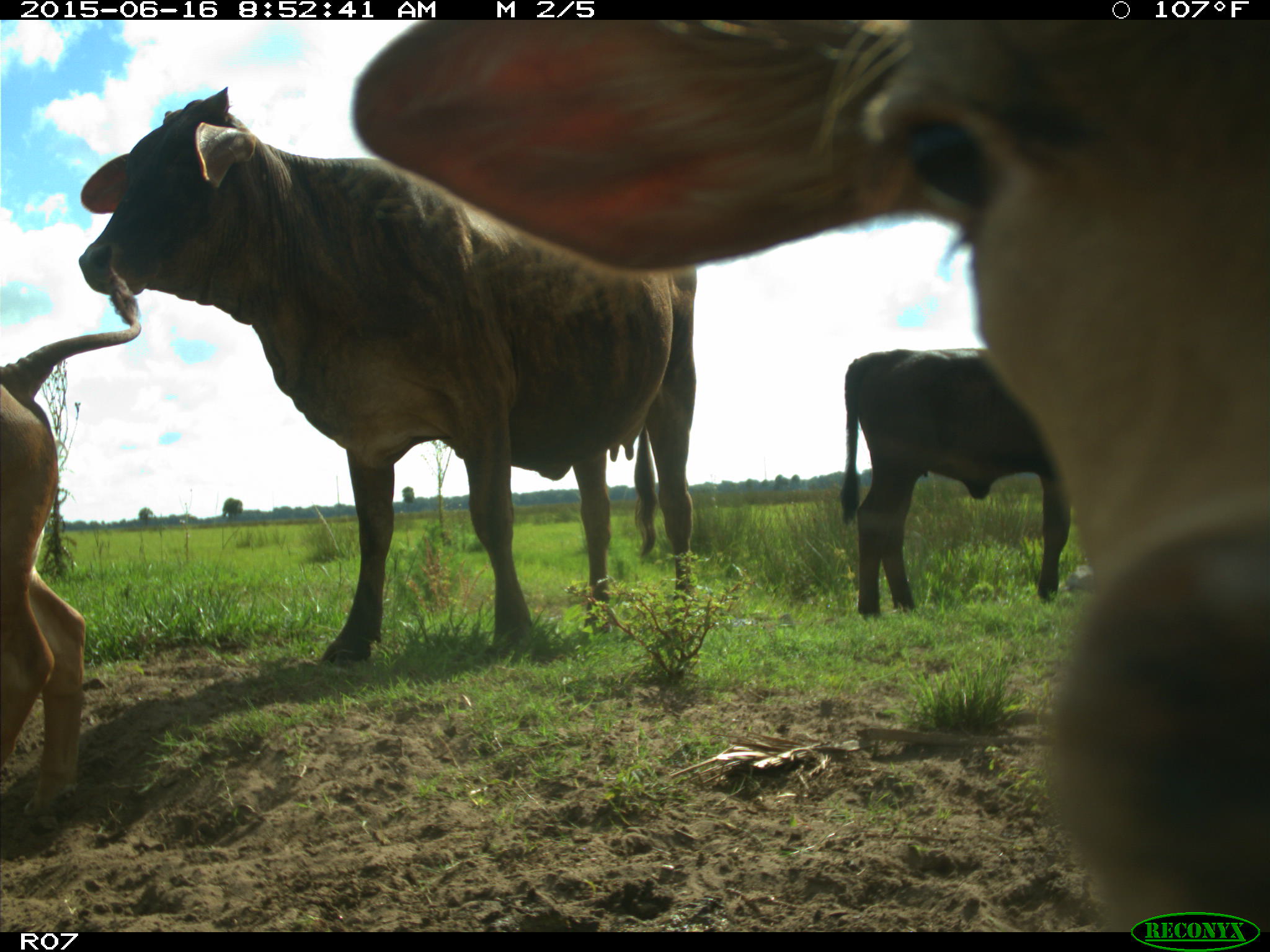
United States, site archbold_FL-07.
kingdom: Animalia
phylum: Chordata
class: Mammalia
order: Artiodactyla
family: Bovidae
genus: Bos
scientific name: Bos taurus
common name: domestic cow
Bos taurus (domestic cow).